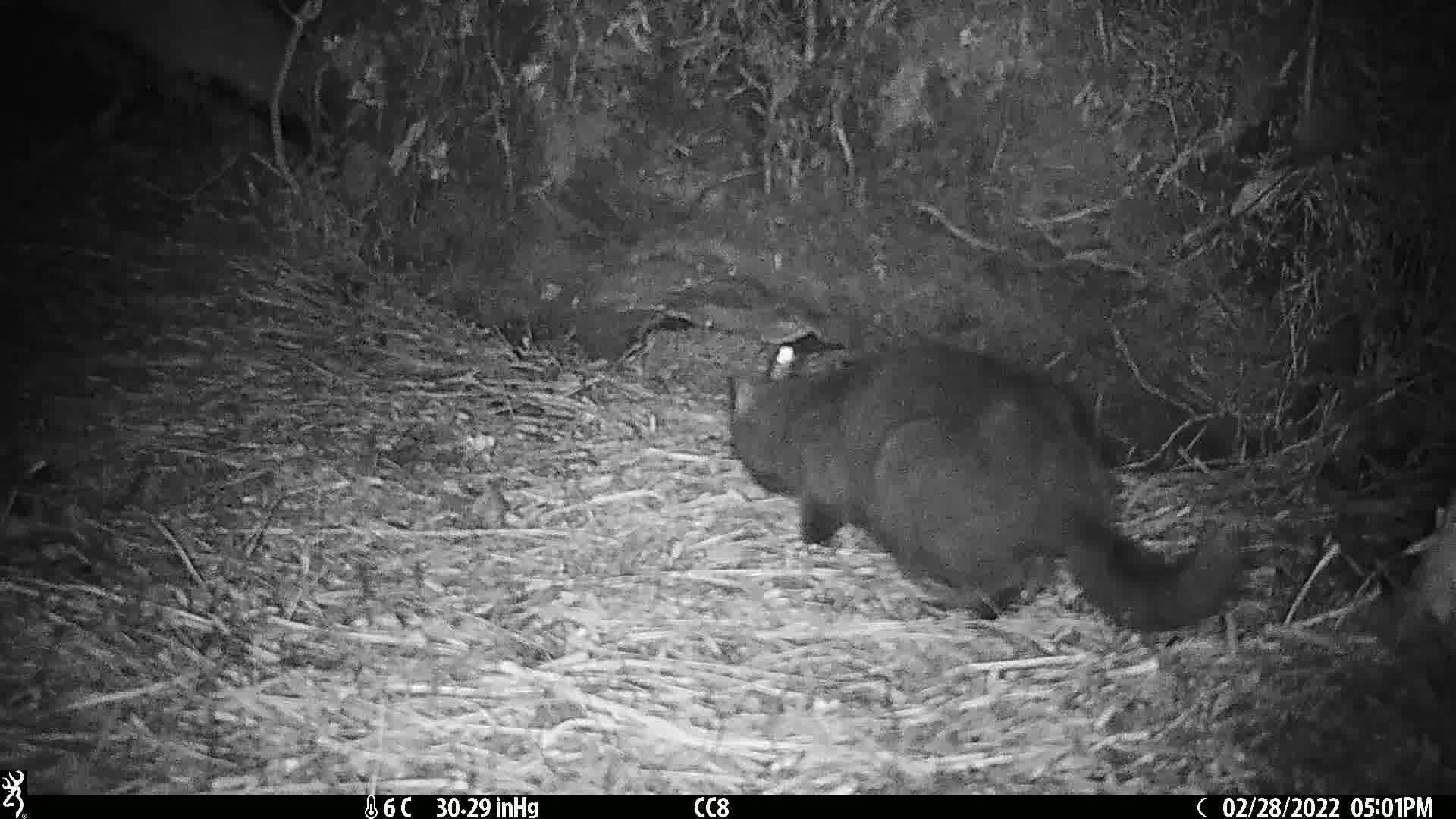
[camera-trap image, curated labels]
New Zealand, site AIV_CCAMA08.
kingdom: Animalia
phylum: Chordata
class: Mammalia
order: Carnivora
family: Felidae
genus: Felis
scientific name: Felis catus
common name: domestic cat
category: cat